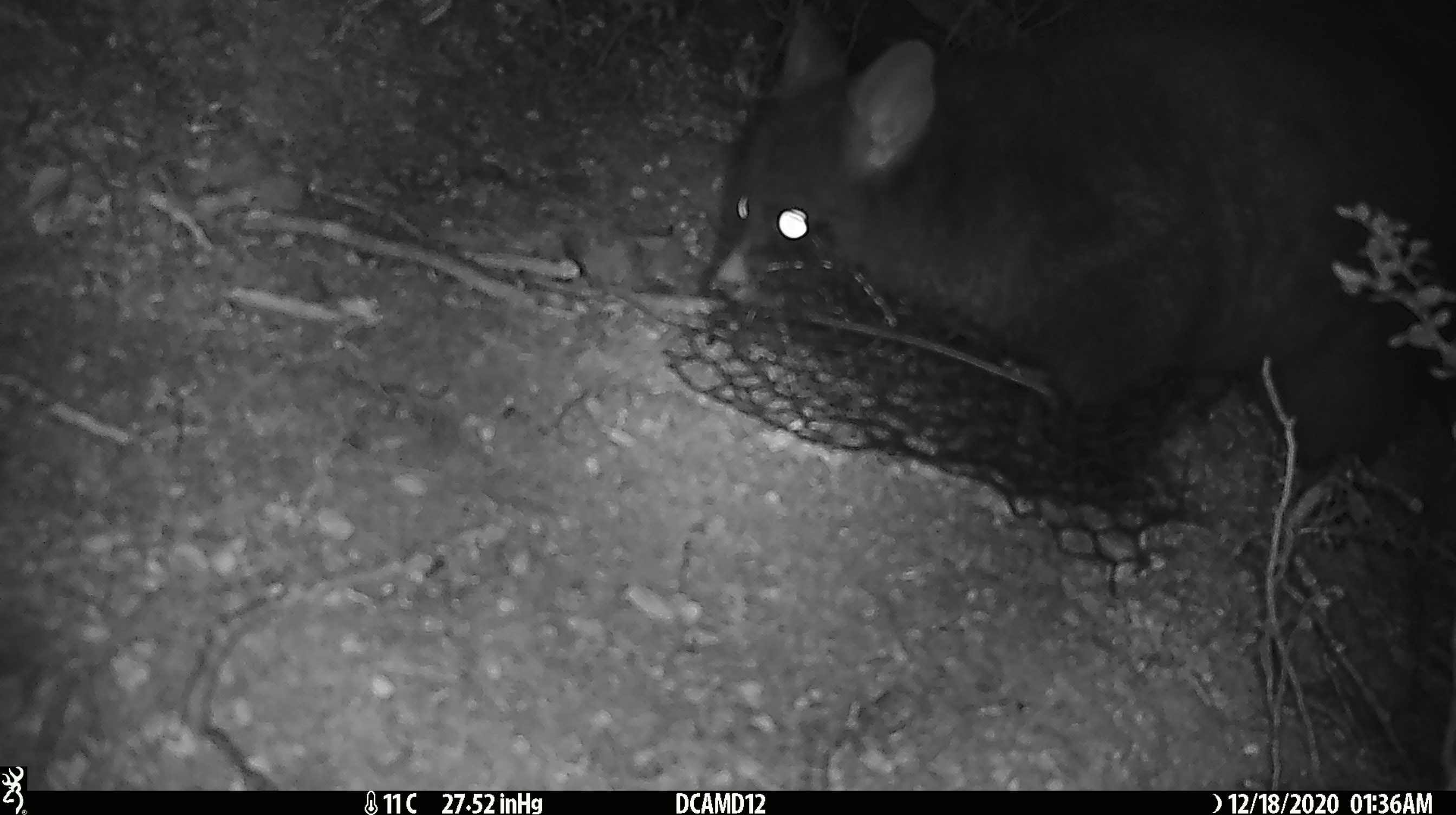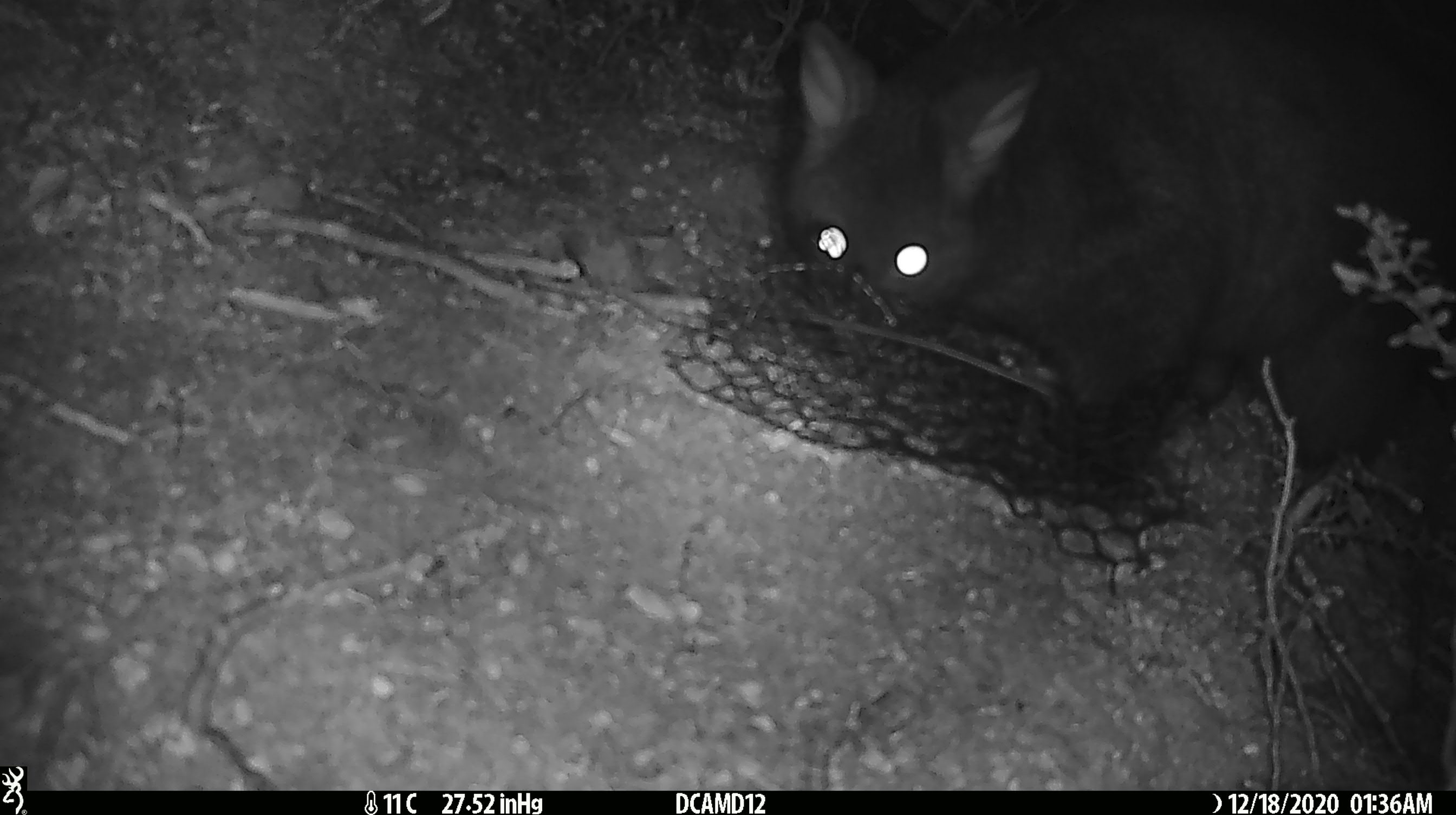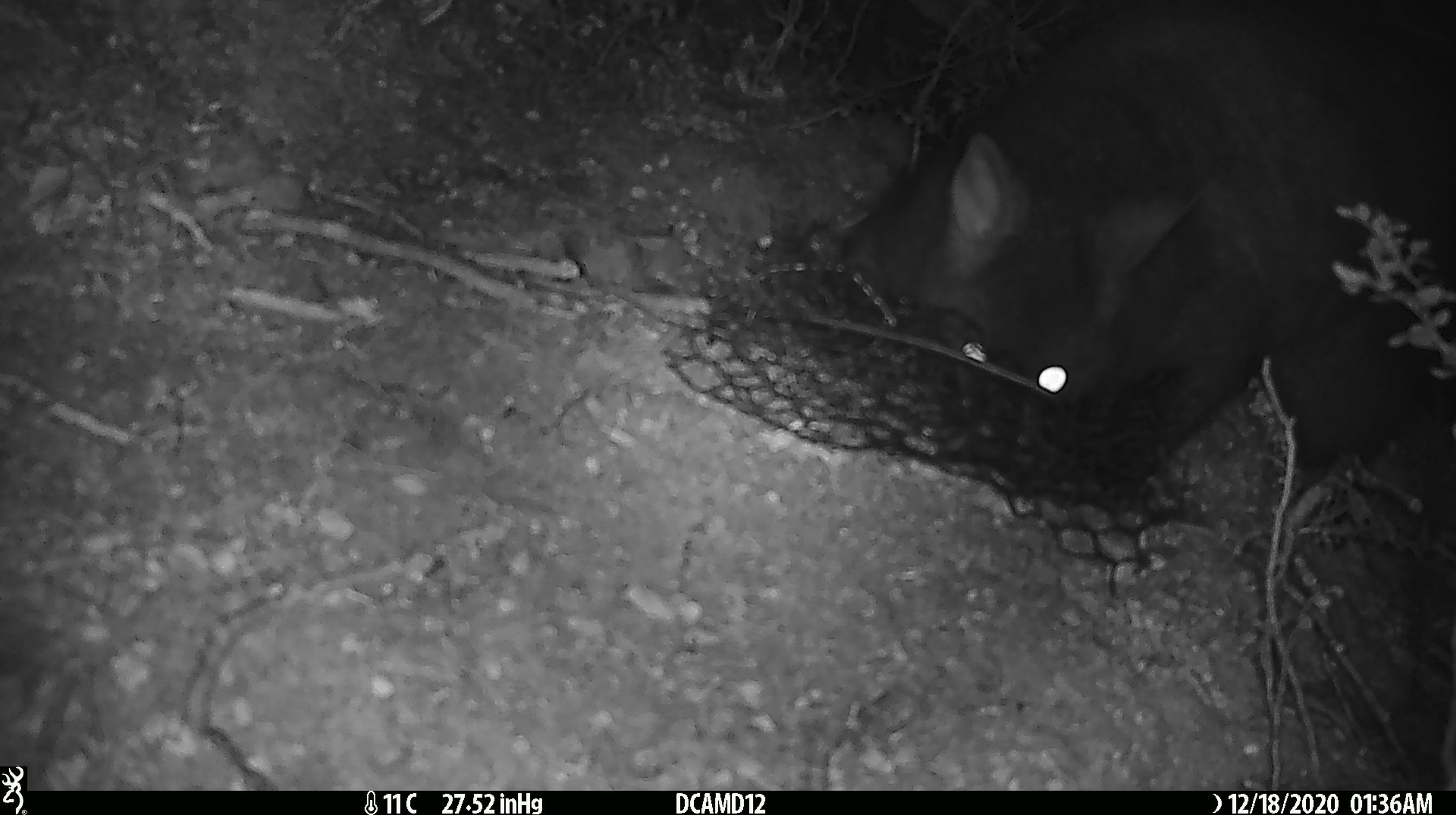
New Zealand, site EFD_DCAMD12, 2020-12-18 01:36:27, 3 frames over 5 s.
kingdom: Animalia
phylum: Chordata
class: Mammalia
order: Diprotodontia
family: Phalangeridae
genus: Trichosurus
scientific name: Trichosurus vulpecula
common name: common brushtail possum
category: possum